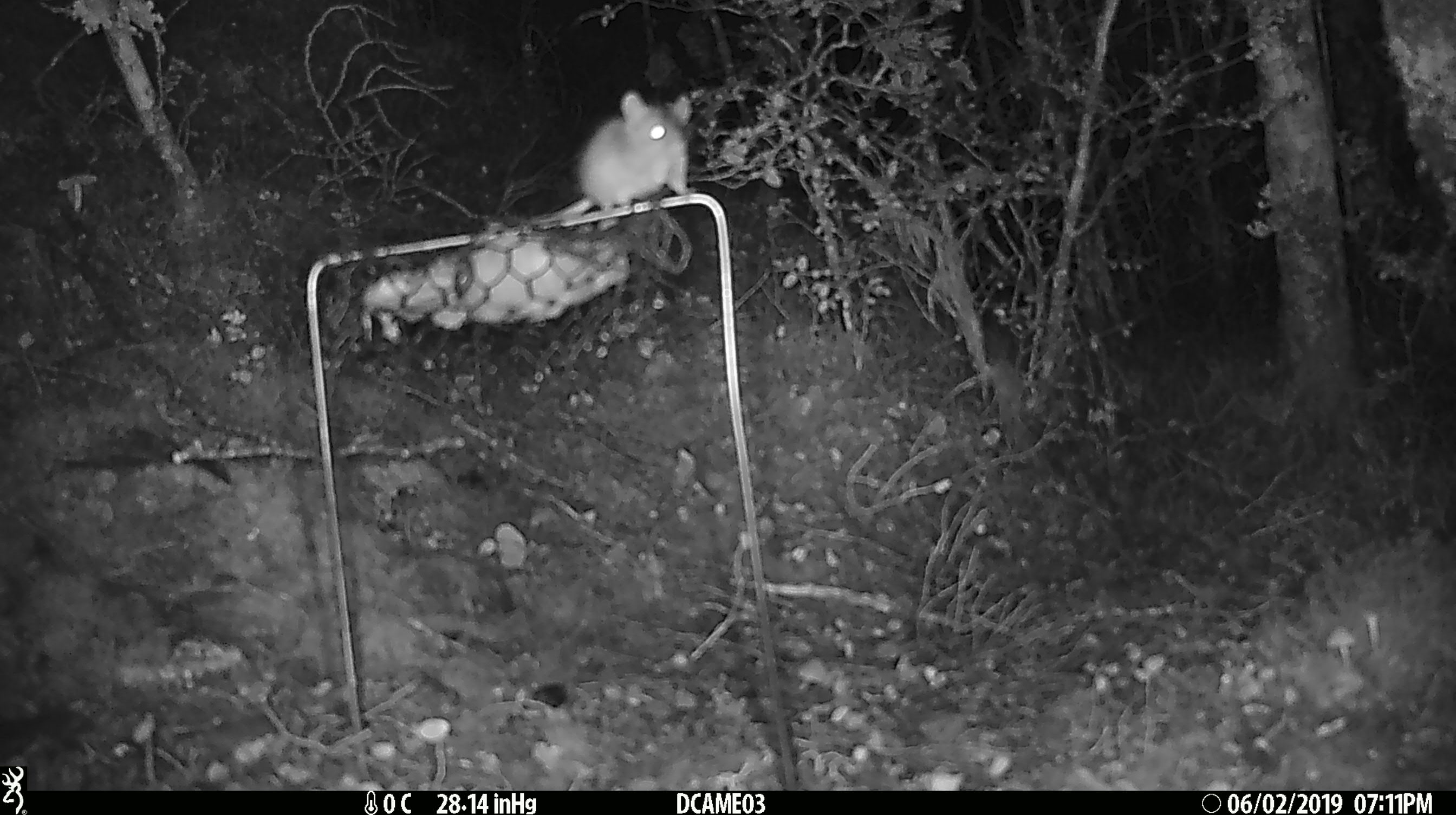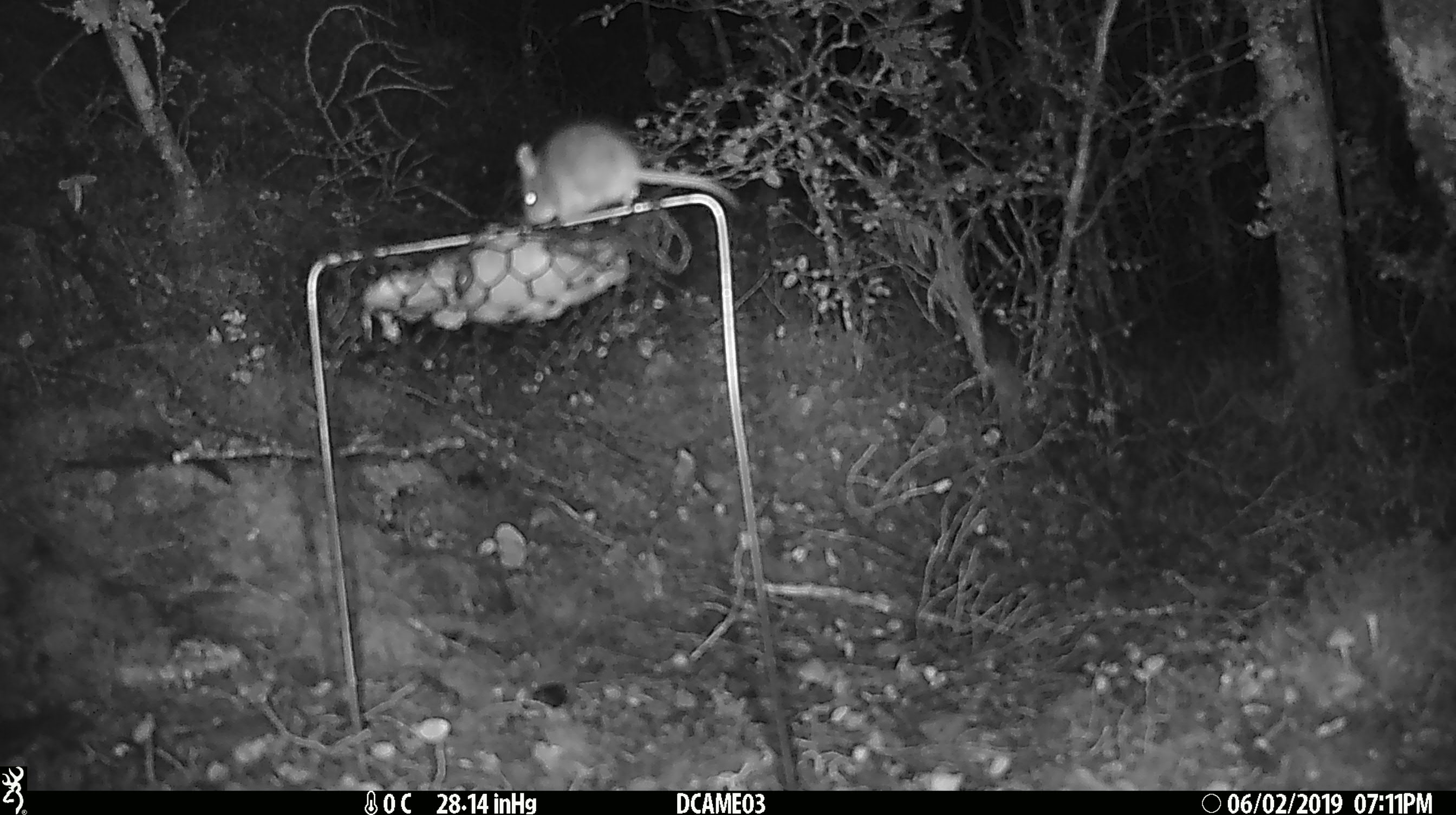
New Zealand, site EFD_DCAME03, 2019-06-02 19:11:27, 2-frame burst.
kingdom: Animalia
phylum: Chordata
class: Mammalia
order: Rodentia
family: Muridae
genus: Mus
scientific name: Mus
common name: mouse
Mouse (Mus).